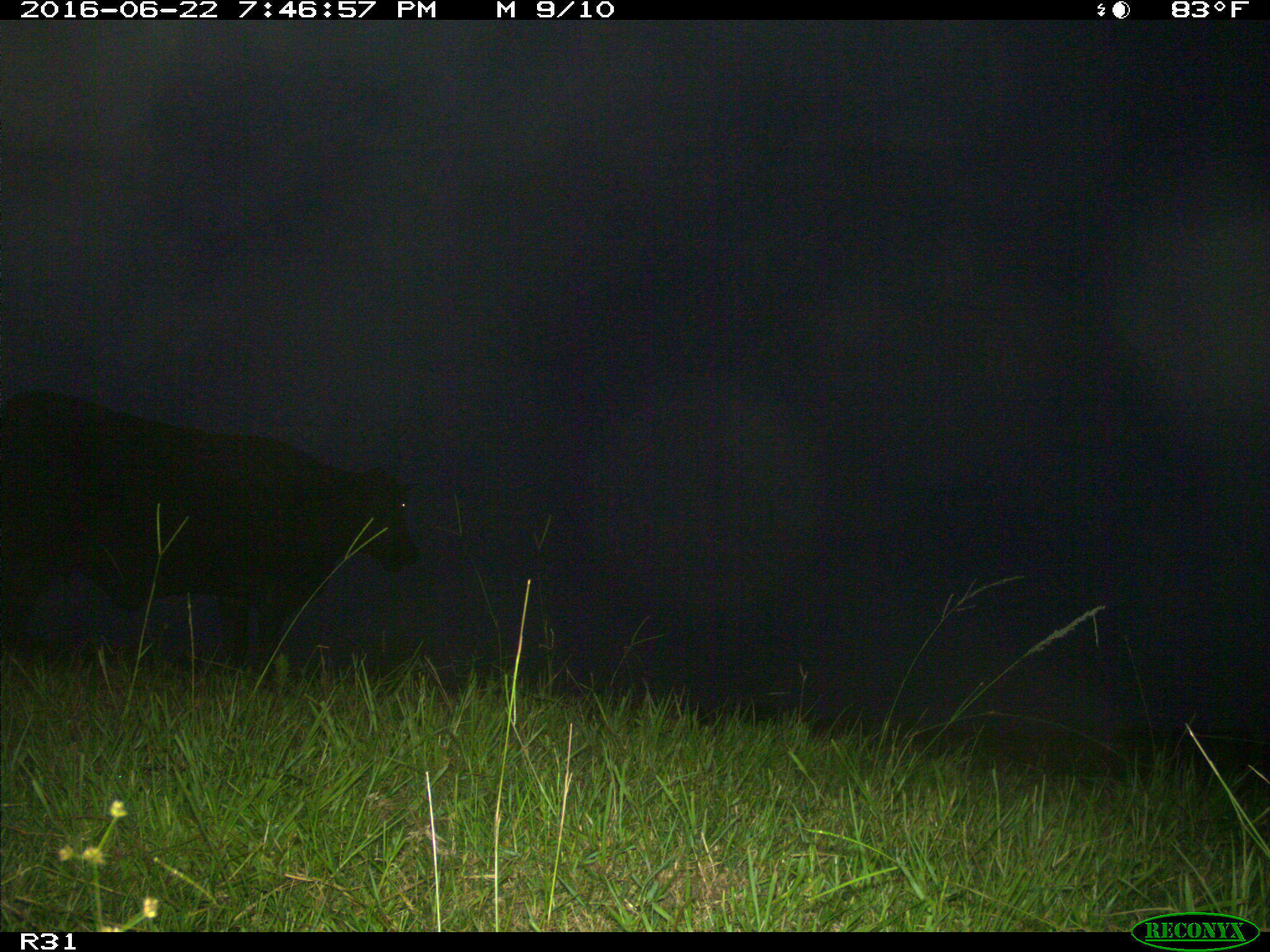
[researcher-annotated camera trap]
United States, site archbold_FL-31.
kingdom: Animalia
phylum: Chordata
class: Mammalia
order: Artiodactyla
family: Bovidae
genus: Bos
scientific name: Bos taurus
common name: domestic cow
Bos taurus (domestic cow).